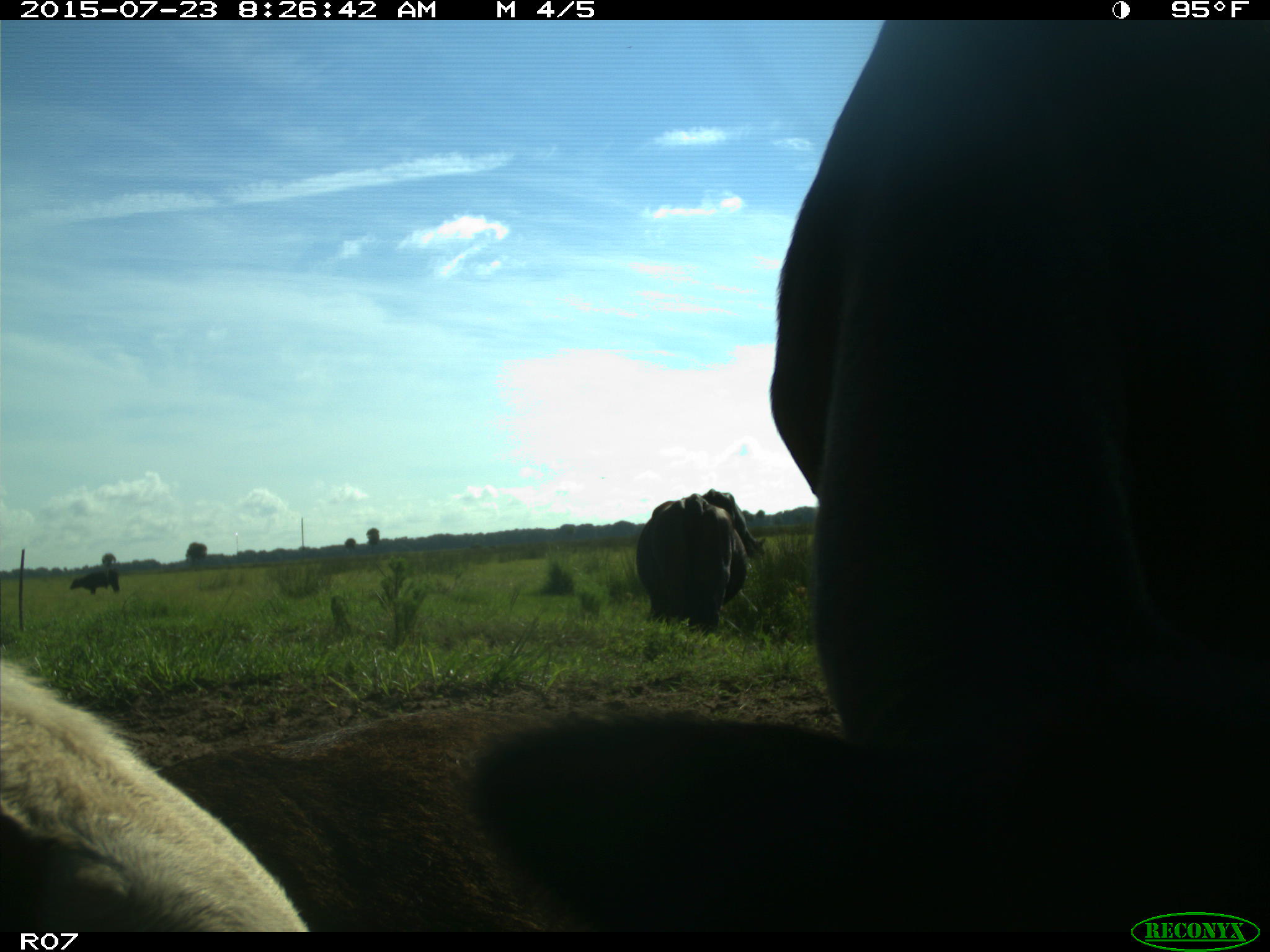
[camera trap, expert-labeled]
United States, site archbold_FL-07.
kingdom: Animalia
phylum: Chordata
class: Mammalia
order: Artiodactyla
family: Bovidae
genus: Bos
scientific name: Bos taurus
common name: domestic cow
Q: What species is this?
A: Bos taurus (domestic cow).